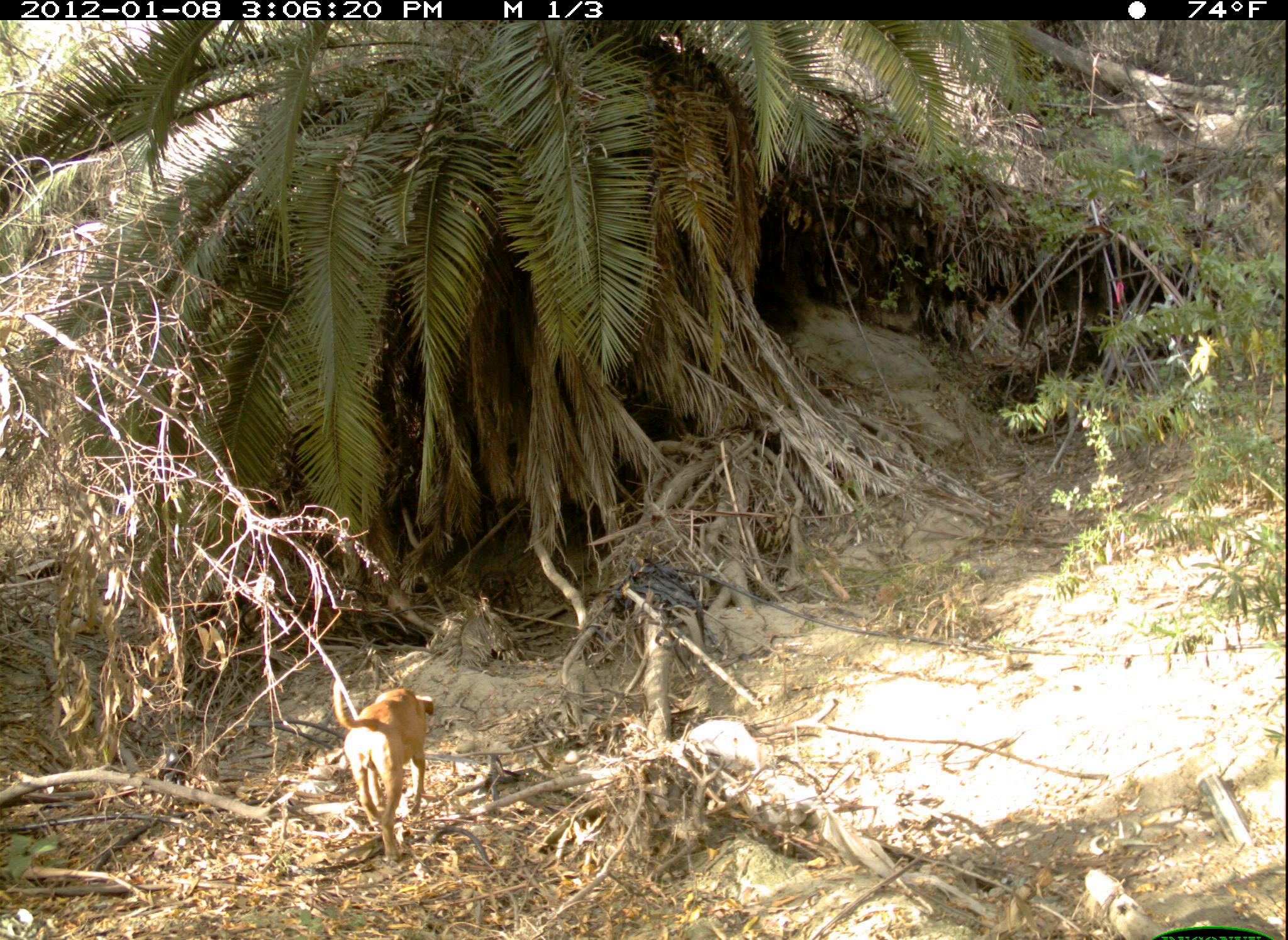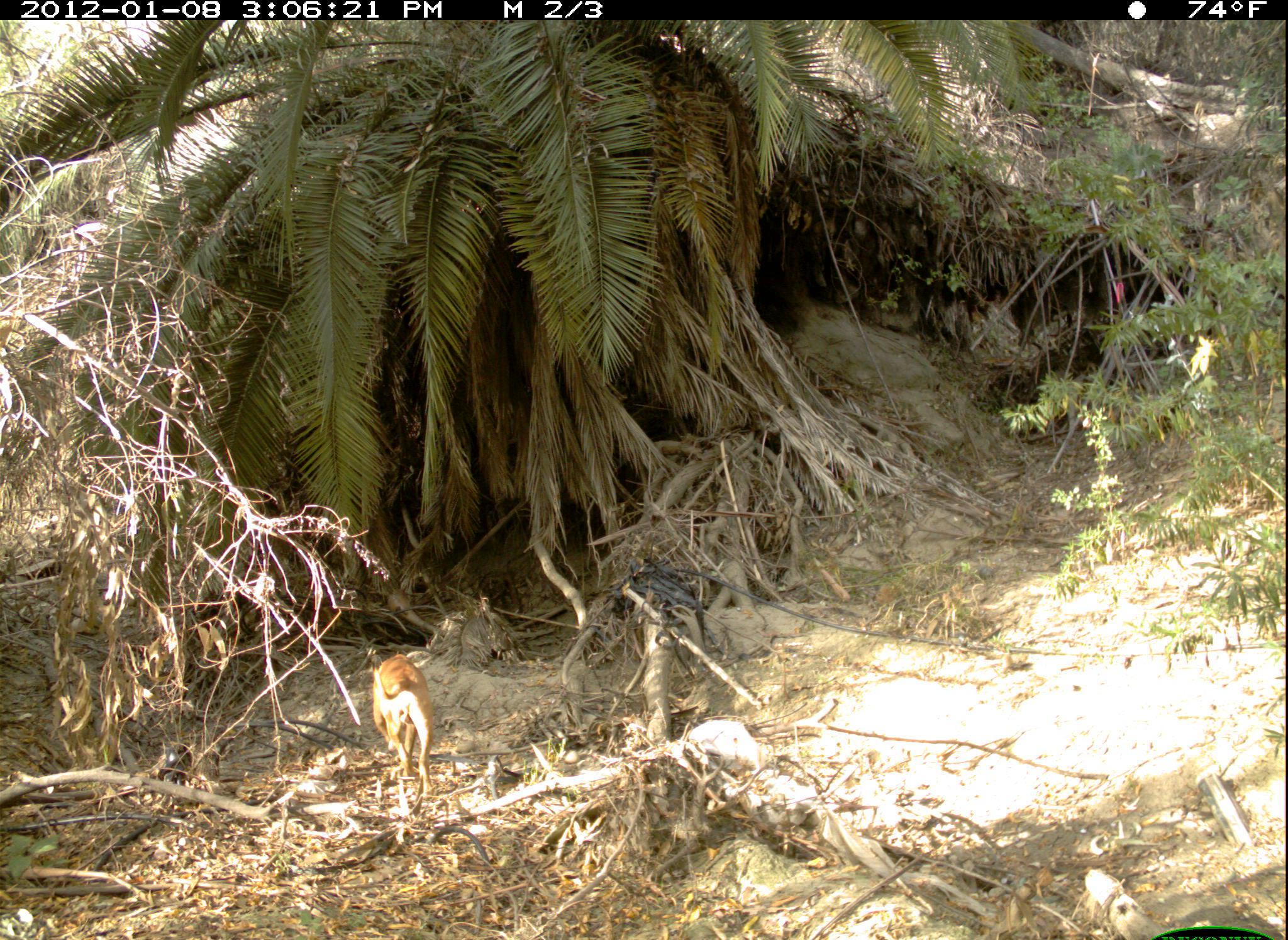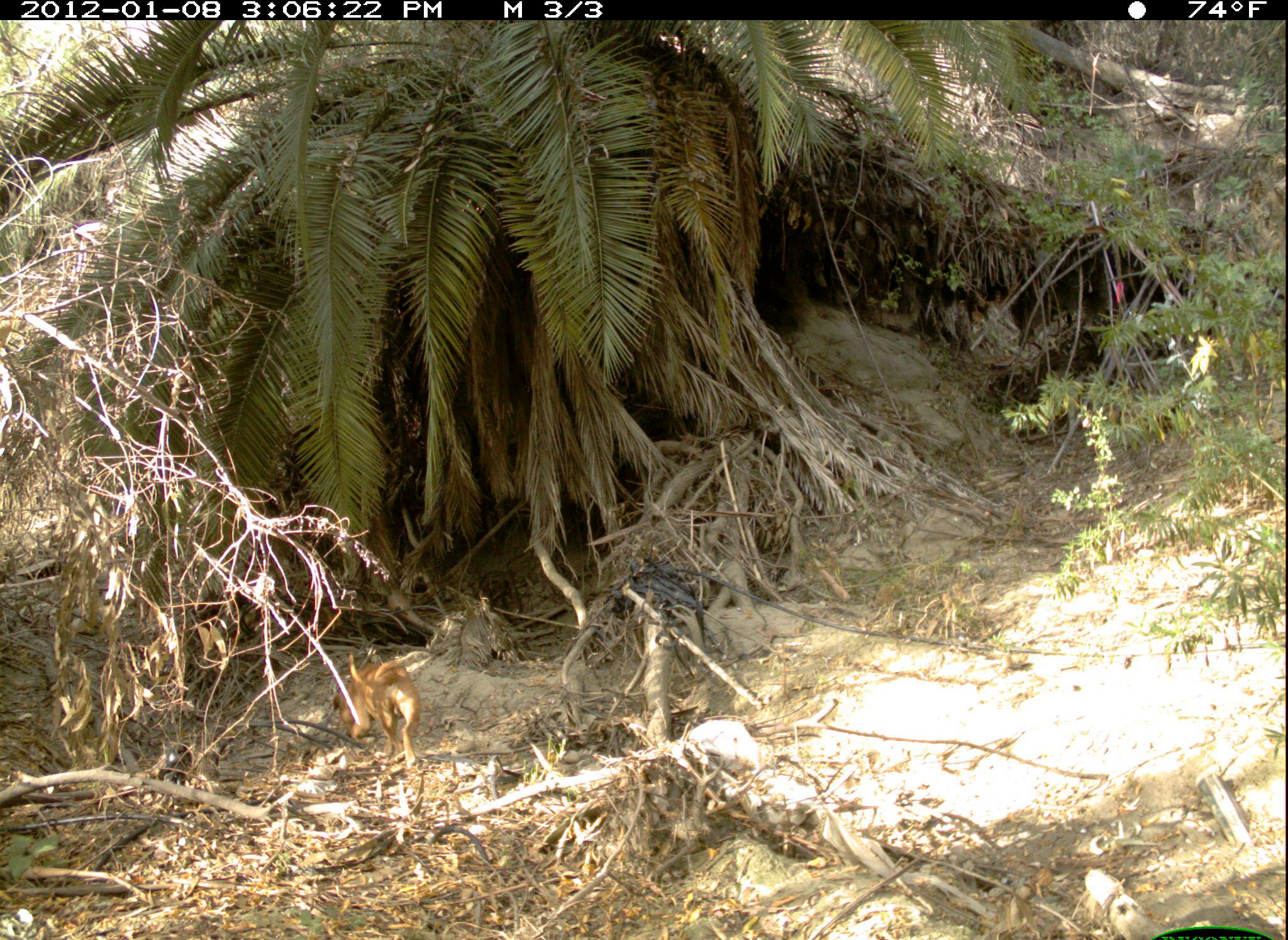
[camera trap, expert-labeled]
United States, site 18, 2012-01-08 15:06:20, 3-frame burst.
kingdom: Animalia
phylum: Chordata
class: Mammalia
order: Carnivora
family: Canidae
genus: Canis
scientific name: Canis familiaris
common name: domestic dog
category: dog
Dog (domestic dog) (Canis familiaris).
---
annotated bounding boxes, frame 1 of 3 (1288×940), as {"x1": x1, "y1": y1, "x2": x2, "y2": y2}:
dog: {"x1": 329, "y1": 675, "x2": 438, "y2": 867}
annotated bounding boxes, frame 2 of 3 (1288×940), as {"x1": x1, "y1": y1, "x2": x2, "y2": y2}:
dog: {"x1": 370, "y1": 653, "x2": 436, "y2": 784}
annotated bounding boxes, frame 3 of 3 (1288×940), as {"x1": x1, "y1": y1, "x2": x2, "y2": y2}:
dog: {"x1": 332, "y1": 651, "x2": 427, "y2": 767}